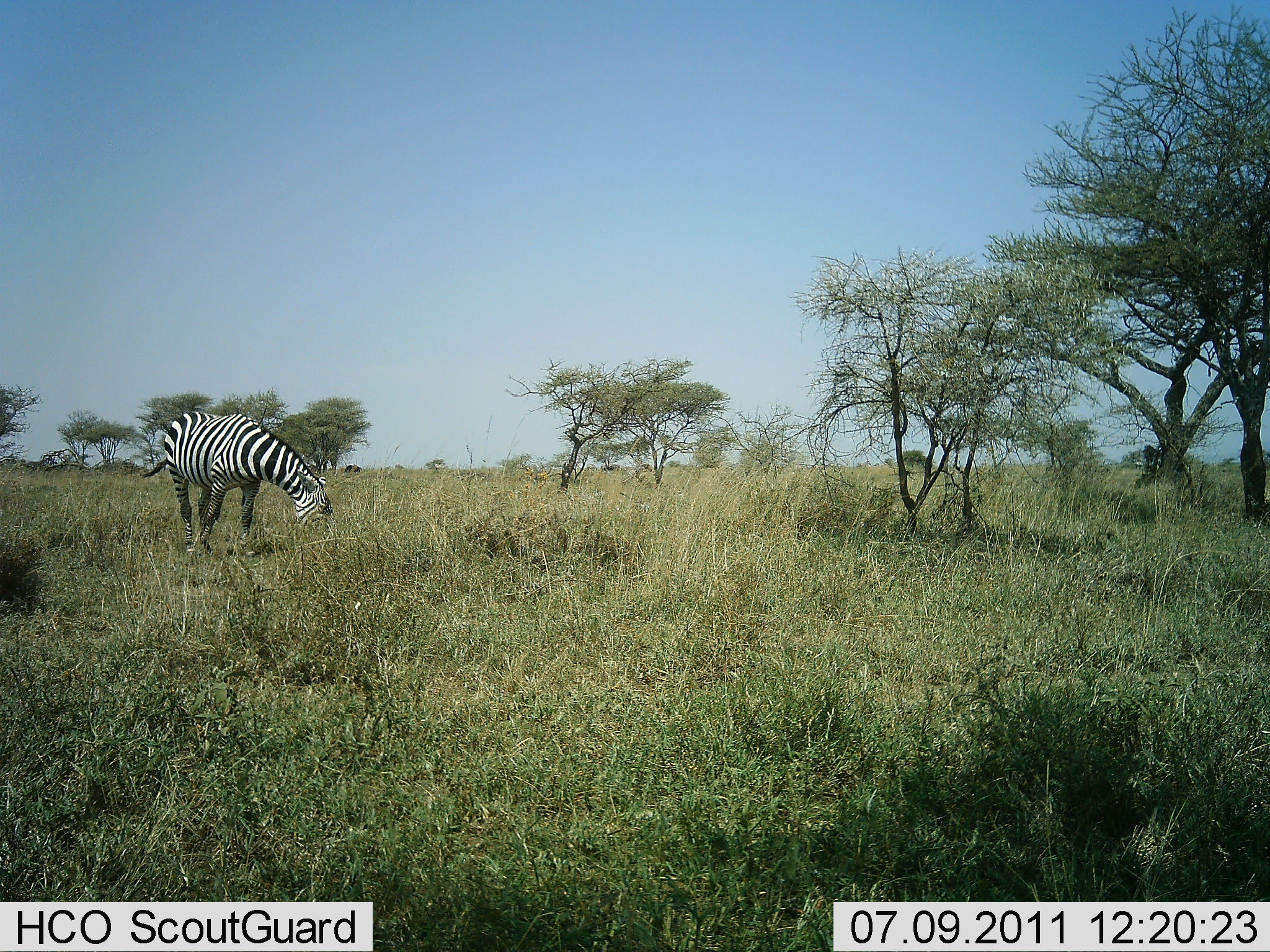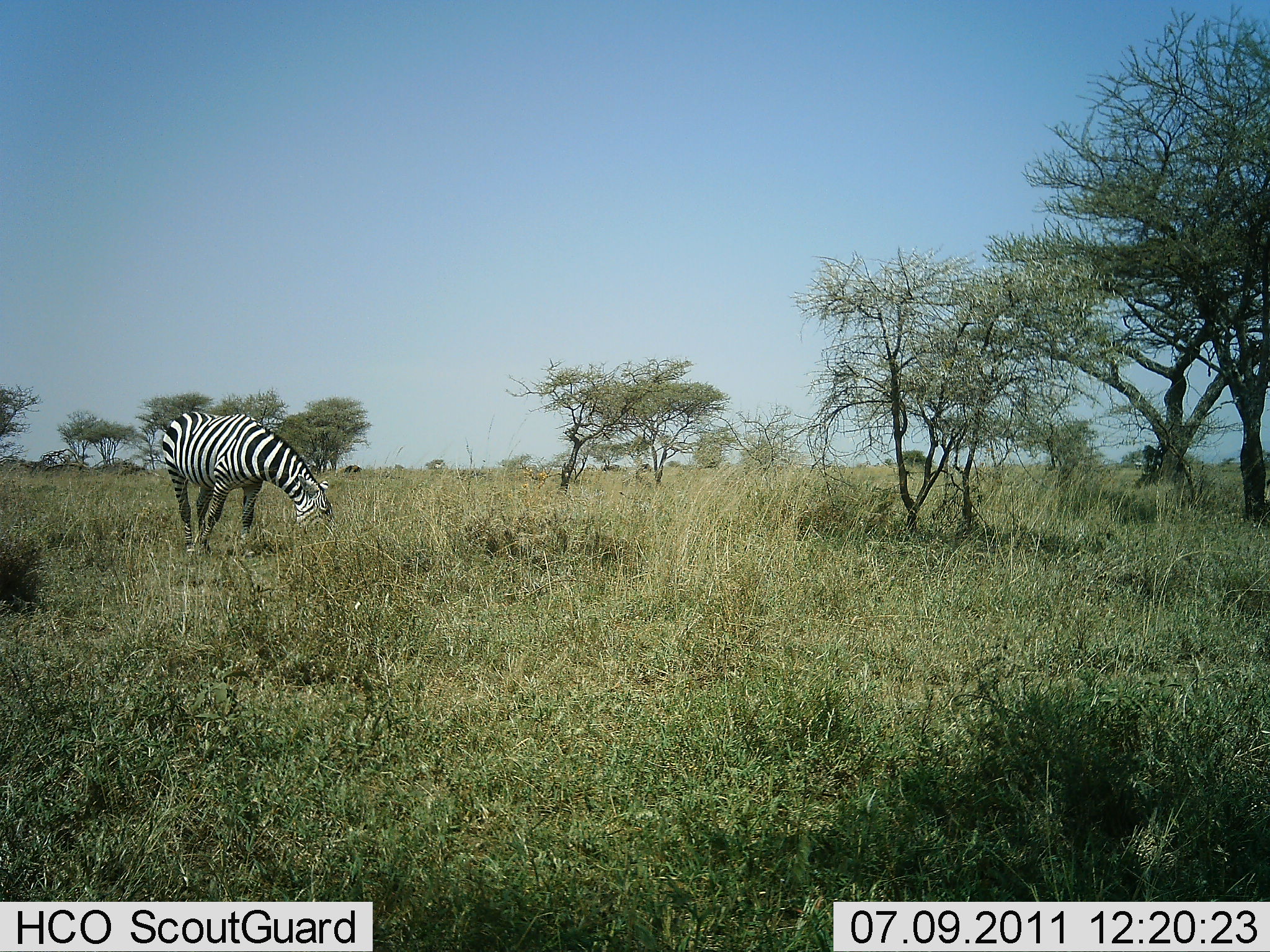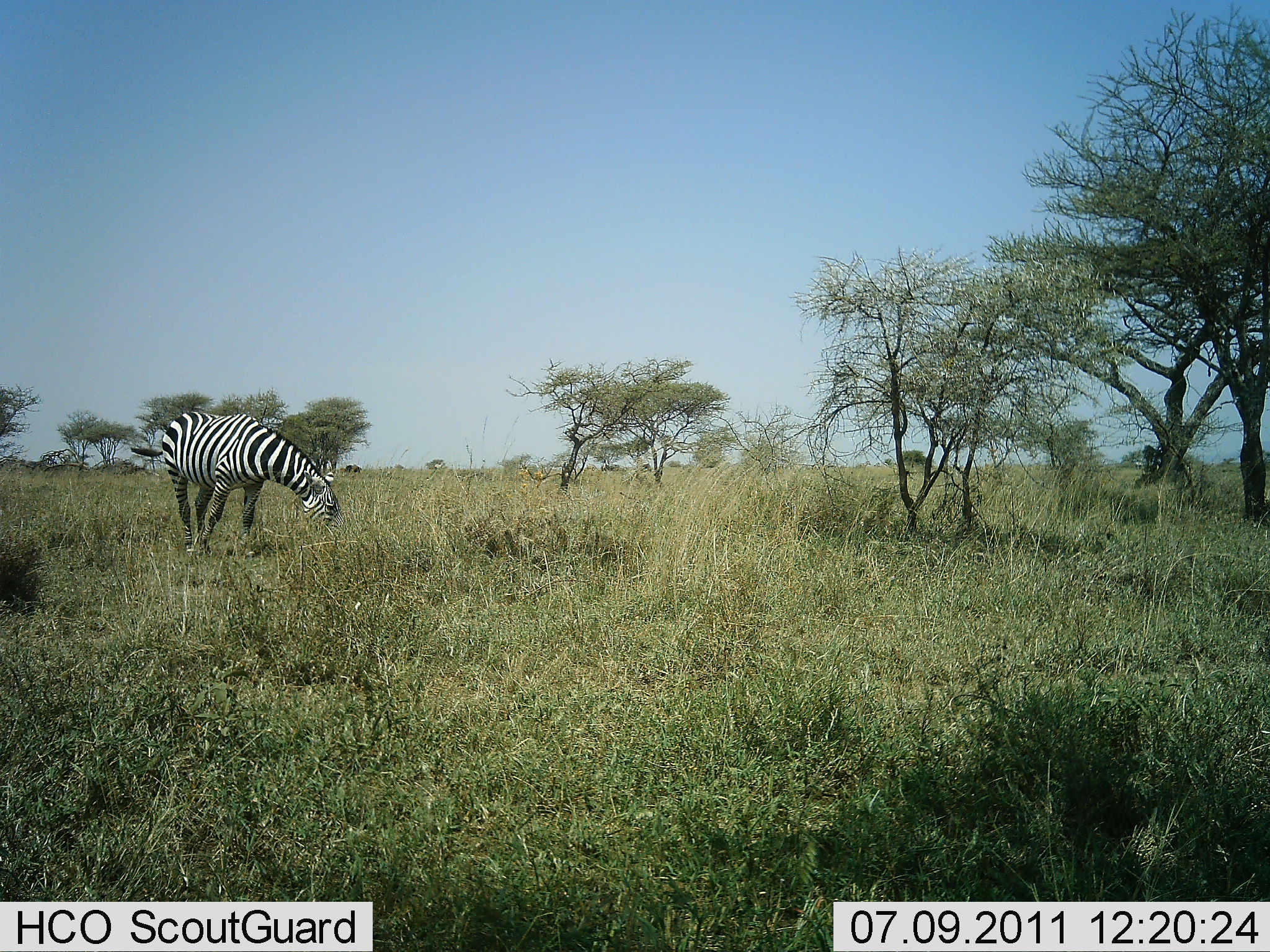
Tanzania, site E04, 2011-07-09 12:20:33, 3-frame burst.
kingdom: Animalia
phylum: Chordata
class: Mammalia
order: Perissodactyla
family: Equidae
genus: Equus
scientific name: Equus quagga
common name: plains zebra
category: zebra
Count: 1.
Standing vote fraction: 20%.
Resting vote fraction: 0%.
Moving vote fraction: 0%.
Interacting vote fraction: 0%.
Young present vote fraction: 0%.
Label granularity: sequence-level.